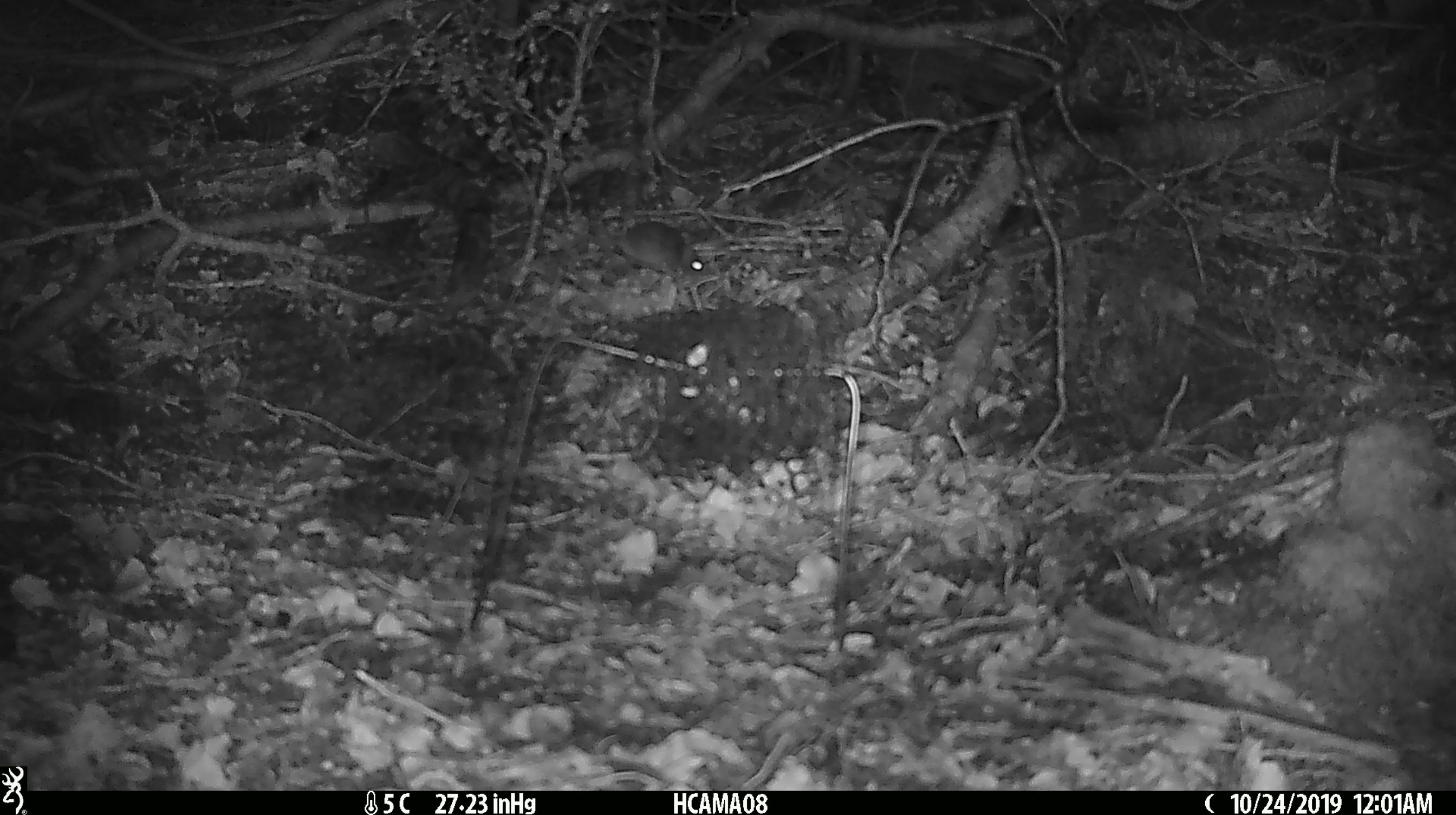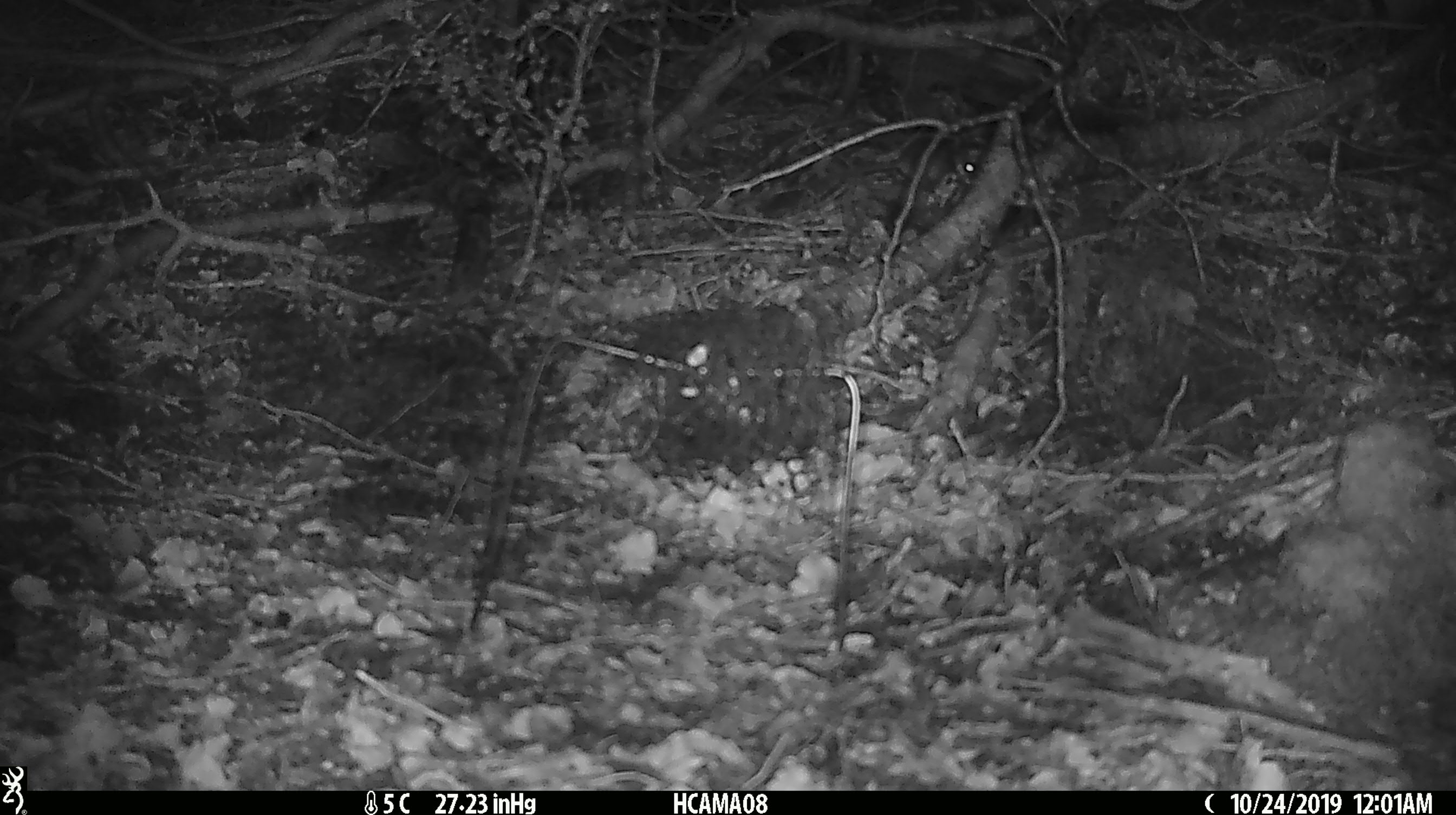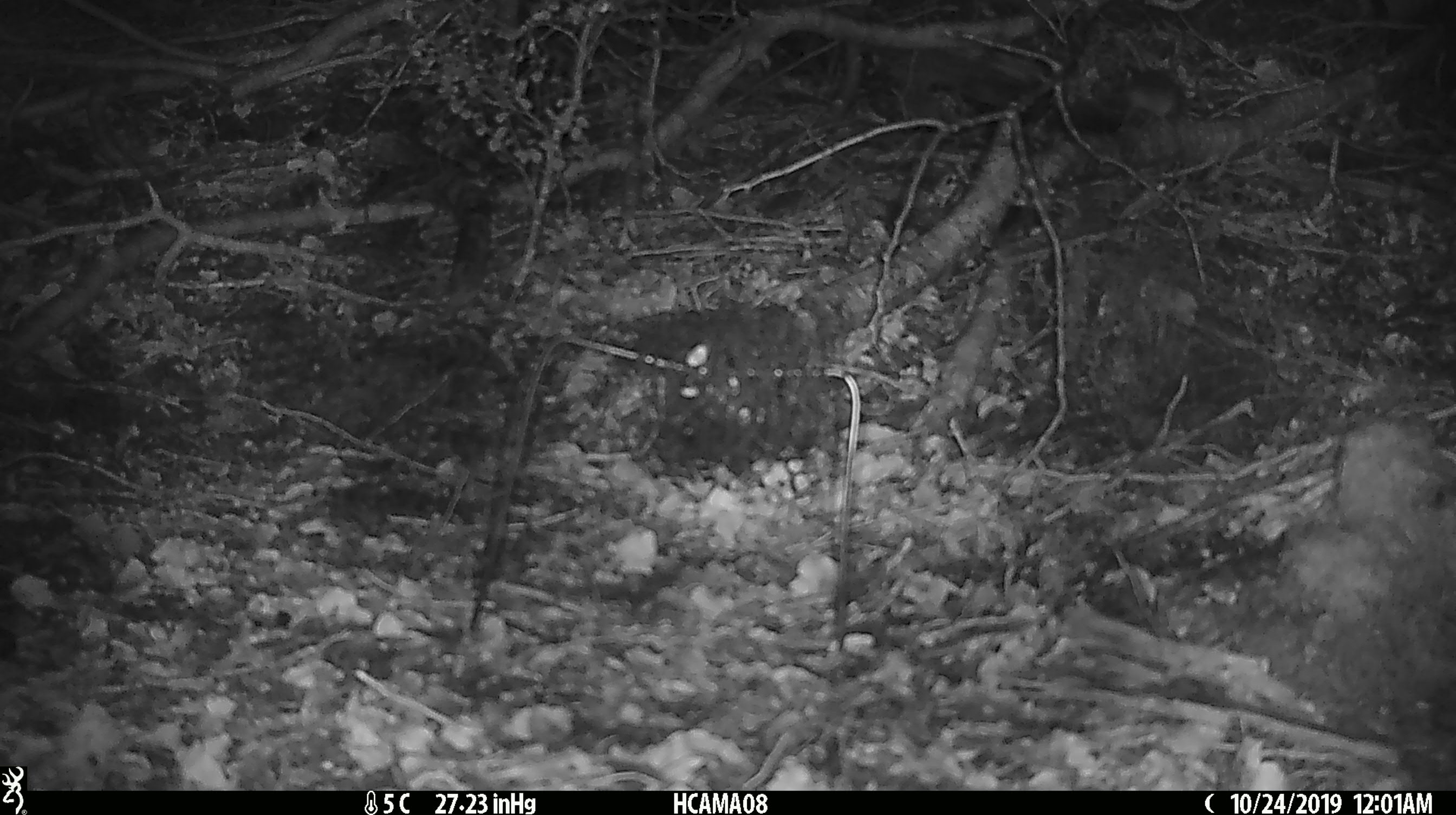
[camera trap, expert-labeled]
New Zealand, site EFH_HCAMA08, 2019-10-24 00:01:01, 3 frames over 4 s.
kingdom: Animalia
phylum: Chordata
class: Mammalia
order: Rodentia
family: Muridae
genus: Mus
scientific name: Mus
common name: mouse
Mouse (Mus).